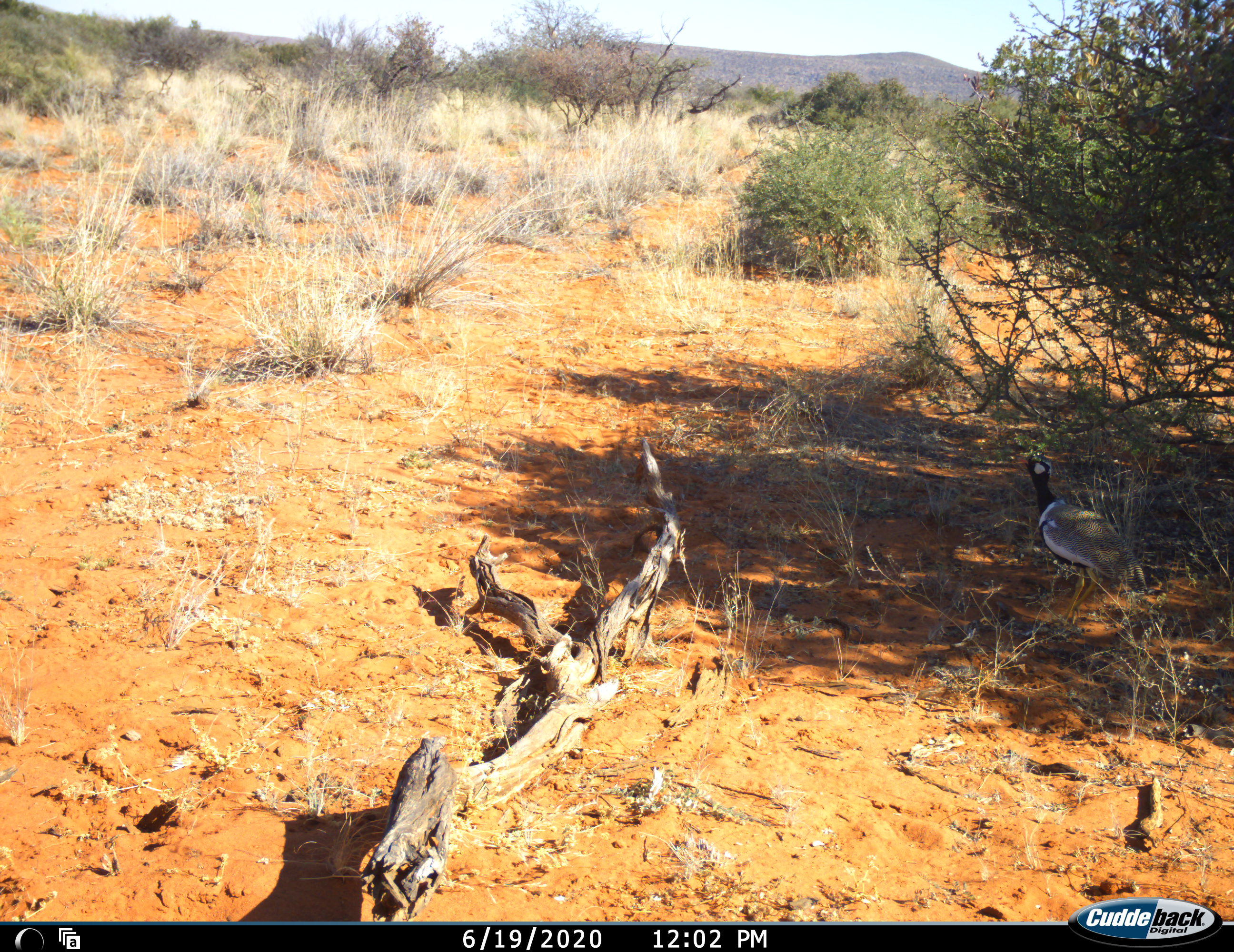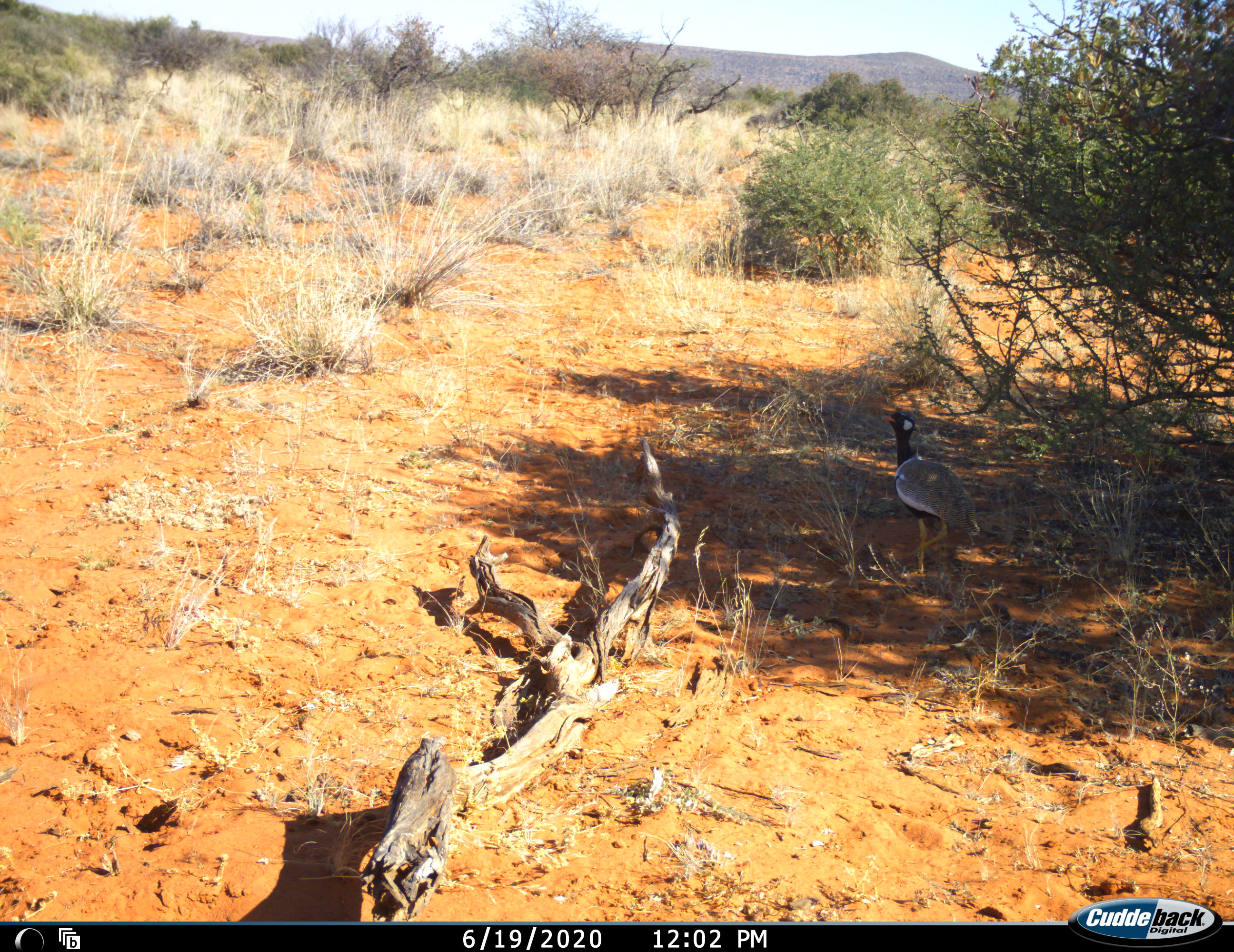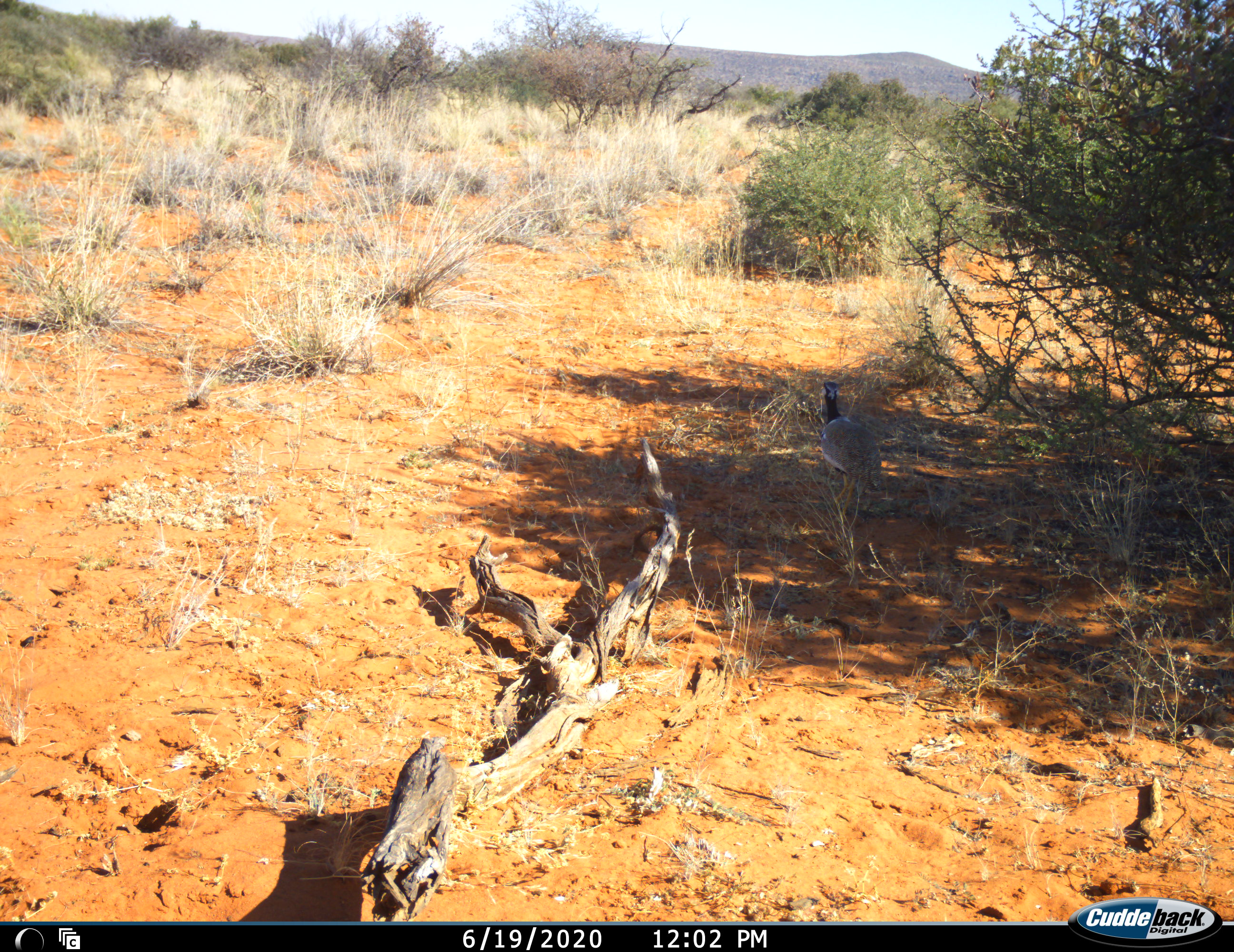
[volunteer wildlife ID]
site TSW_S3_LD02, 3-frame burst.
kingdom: Animalia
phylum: Chordata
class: Aves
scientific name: Aves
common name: bird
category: birdother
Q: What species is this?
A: Birdother (bird) (Aves).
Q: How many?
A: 1.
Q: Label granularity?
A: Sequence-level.